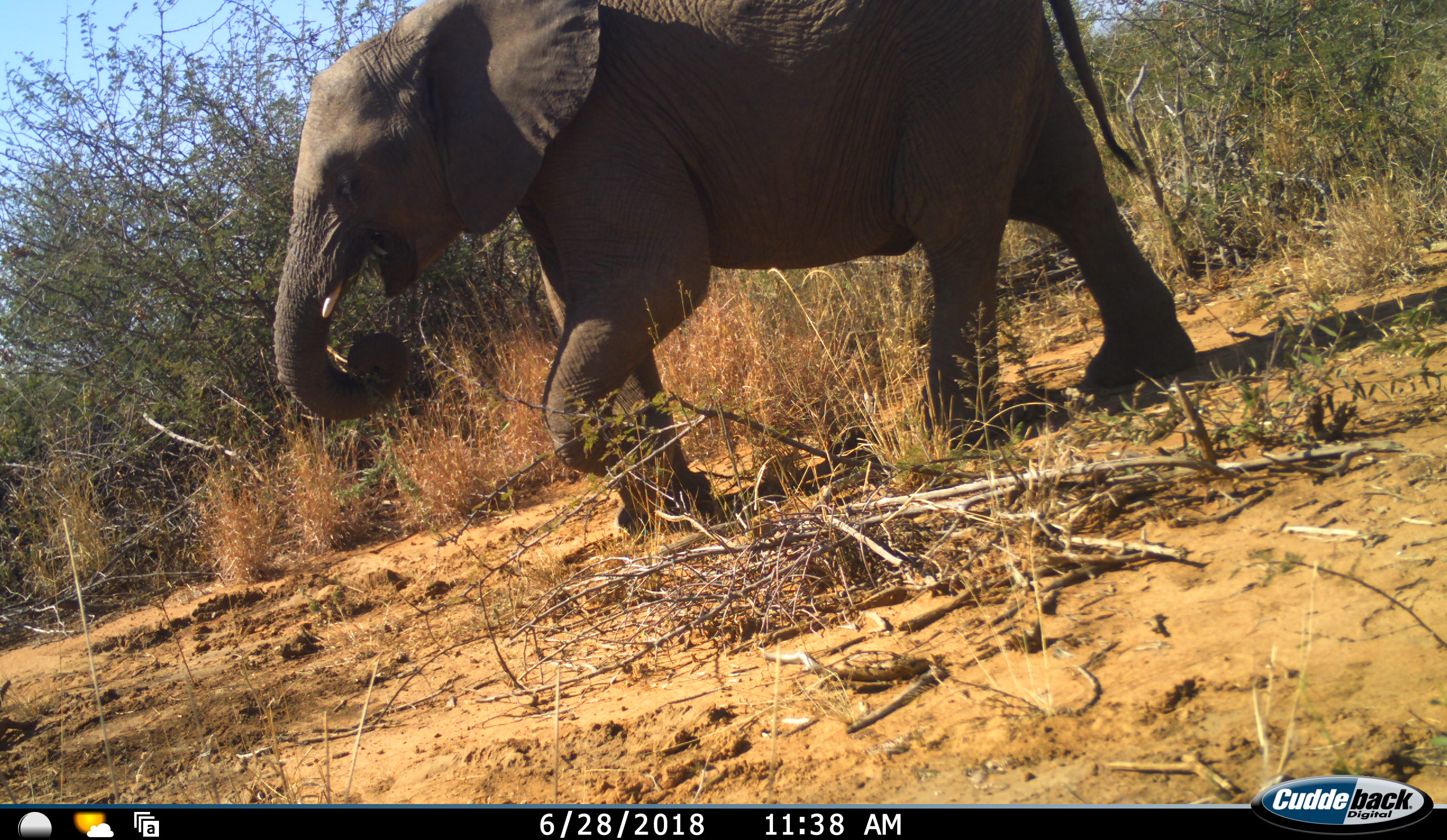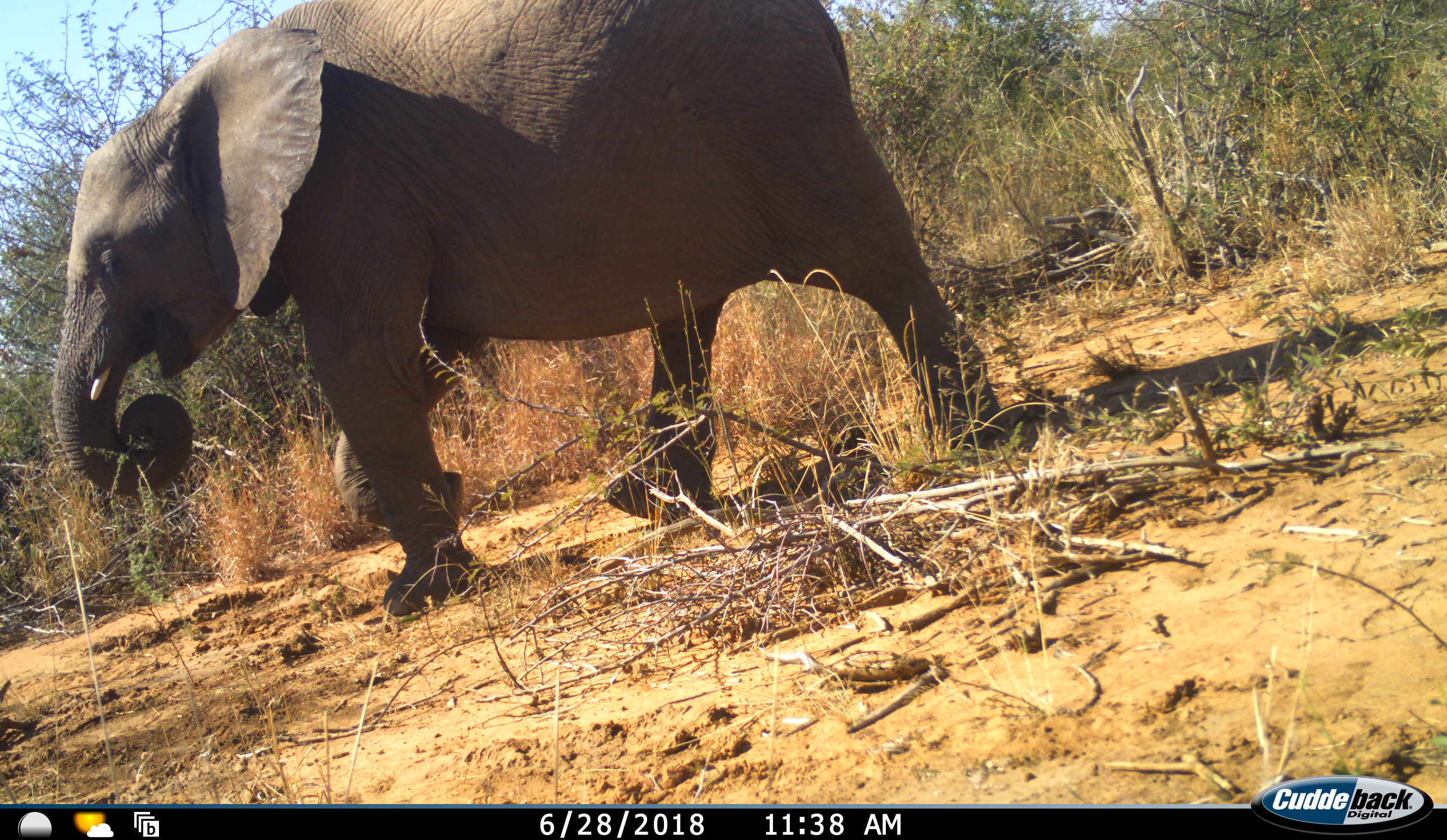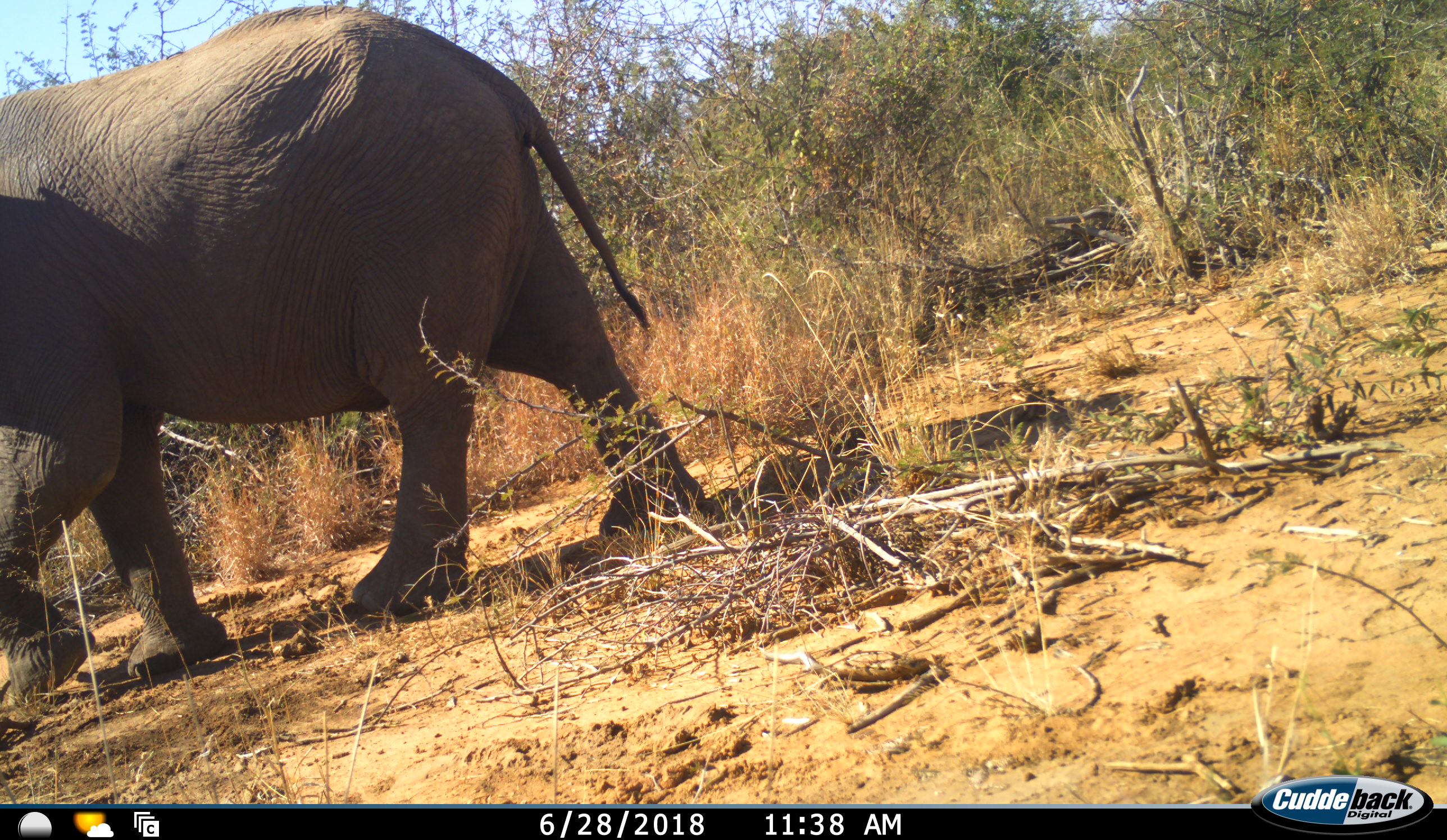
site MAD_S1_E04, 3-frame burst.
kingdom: Animalia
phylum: Chordata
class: Mammalia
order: Proboscidea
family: Elephantidae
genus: Loxodonta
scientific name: Loxodonta africana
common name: african bush elephant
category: elephant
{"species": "elephant (african bush elephant) (Loxodonta africana)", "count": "1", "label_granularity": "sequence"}